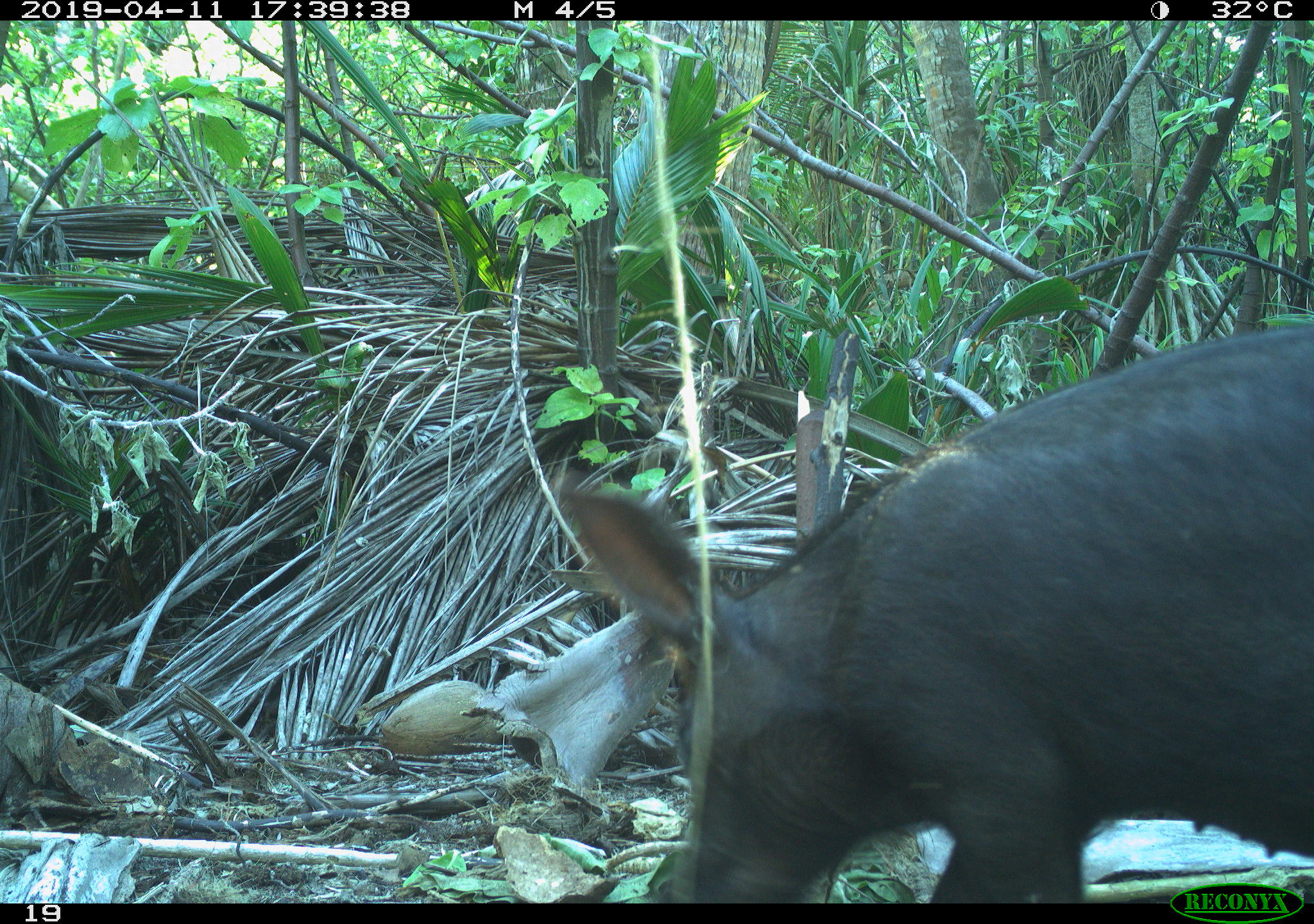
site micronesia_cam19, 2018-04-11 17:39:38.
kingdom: Animalia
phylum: Chordata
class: Mammalia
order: Artiodactyla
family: Suidae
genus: Sus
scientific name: Sus scrofa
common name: pig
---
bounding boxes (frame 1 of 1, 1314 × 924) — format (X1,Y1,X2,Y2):
pig: (555,325,1306,899)